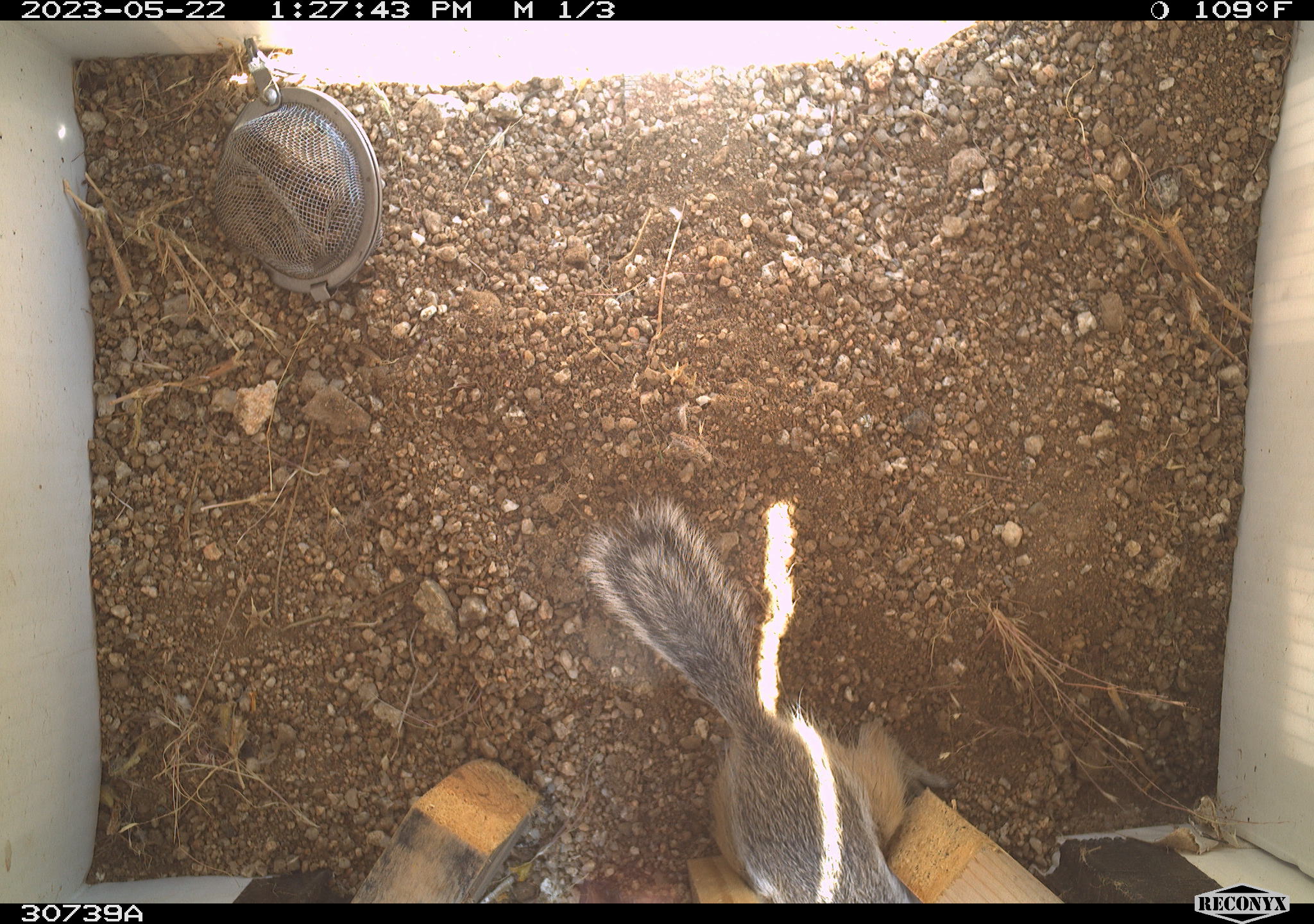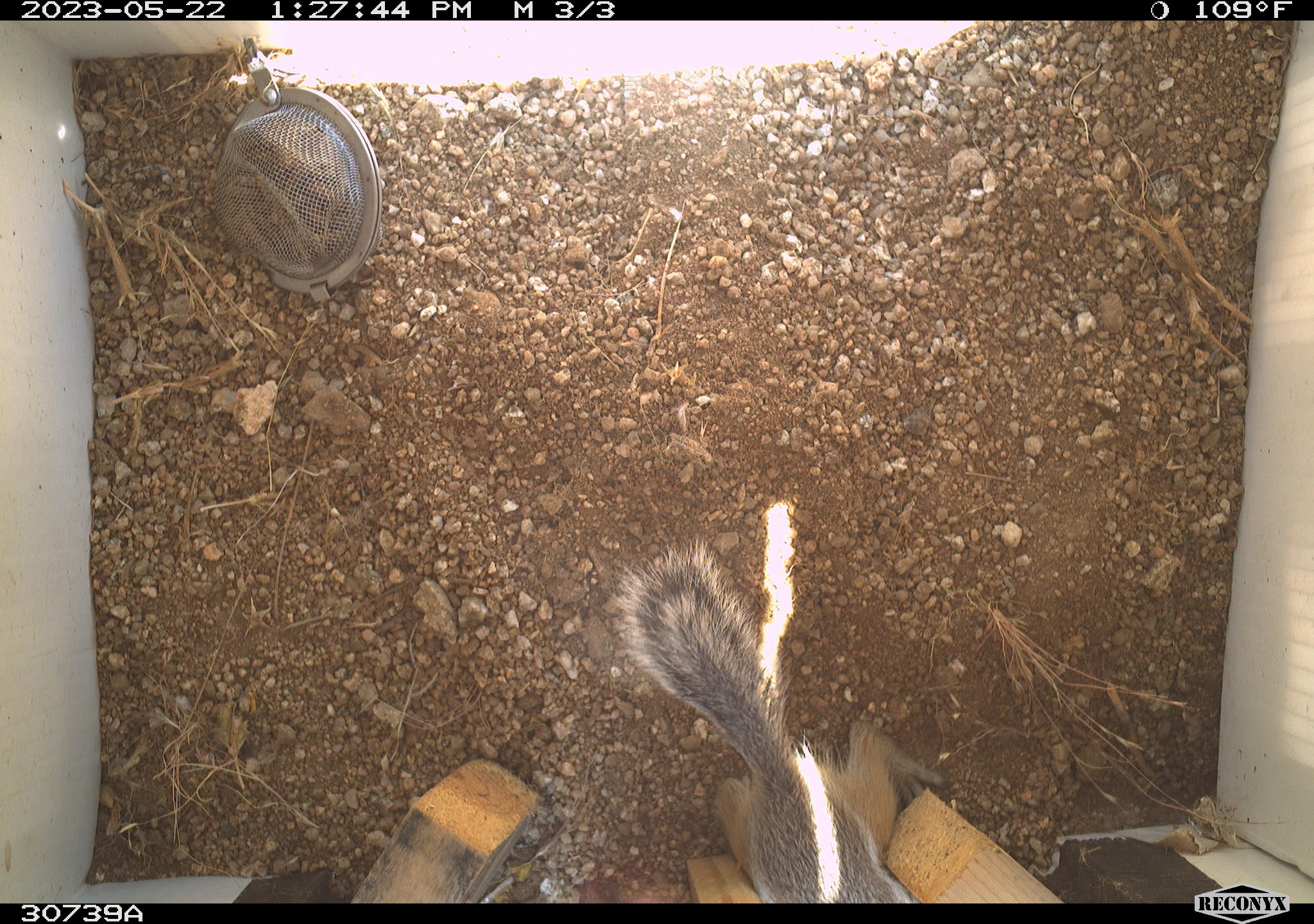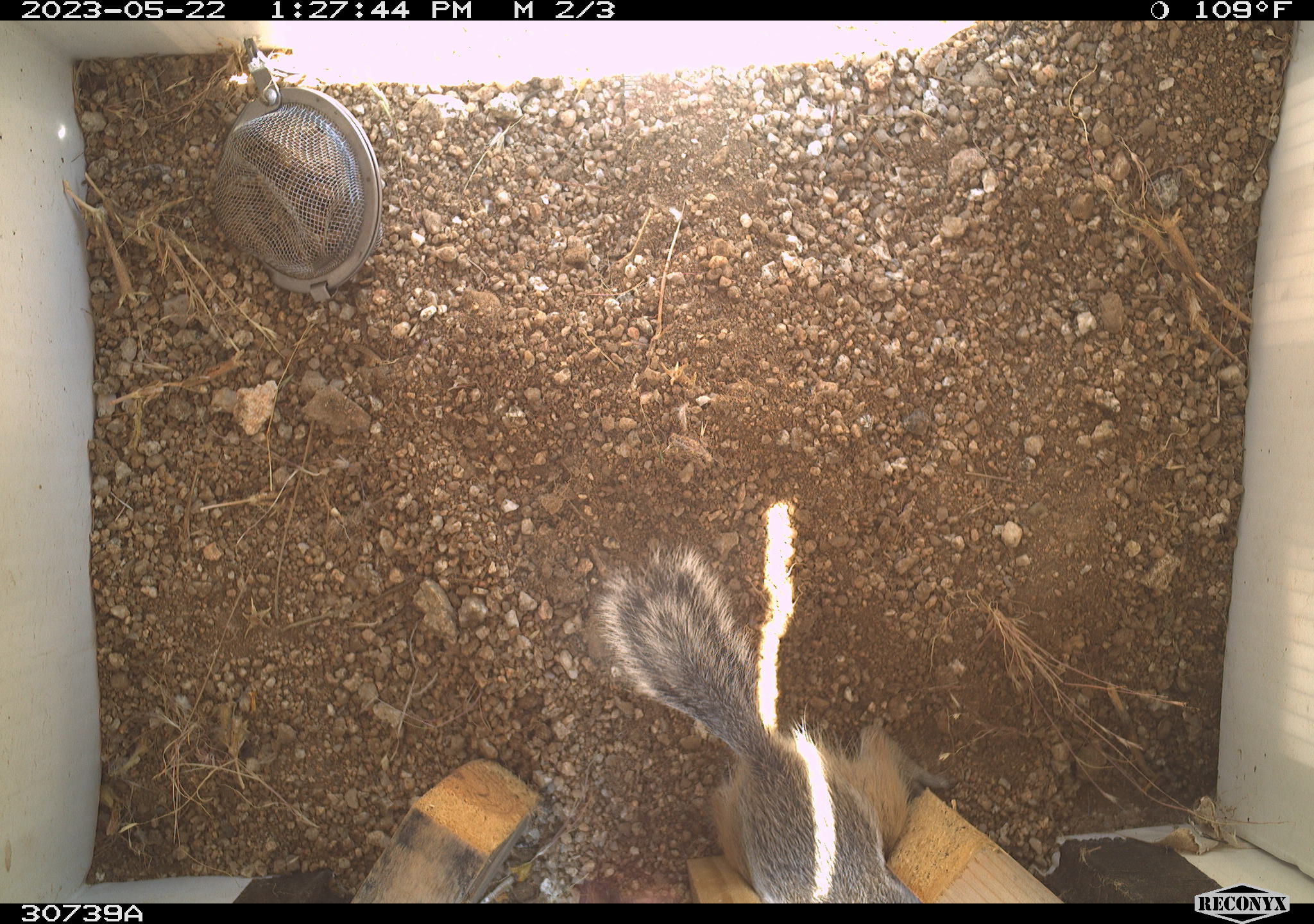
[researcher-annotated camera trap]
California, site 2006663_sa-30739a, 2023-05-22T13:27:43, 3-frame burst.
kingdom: Animalia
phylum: Chordata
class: Mammalia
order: Rodentia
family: Sciuridae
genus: Ammospermophilus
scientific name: Ammospermophilus leucurus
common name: white-tailed antelope squirrel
White-tailed antelope squirrel (Ammospermophilus leucurus).